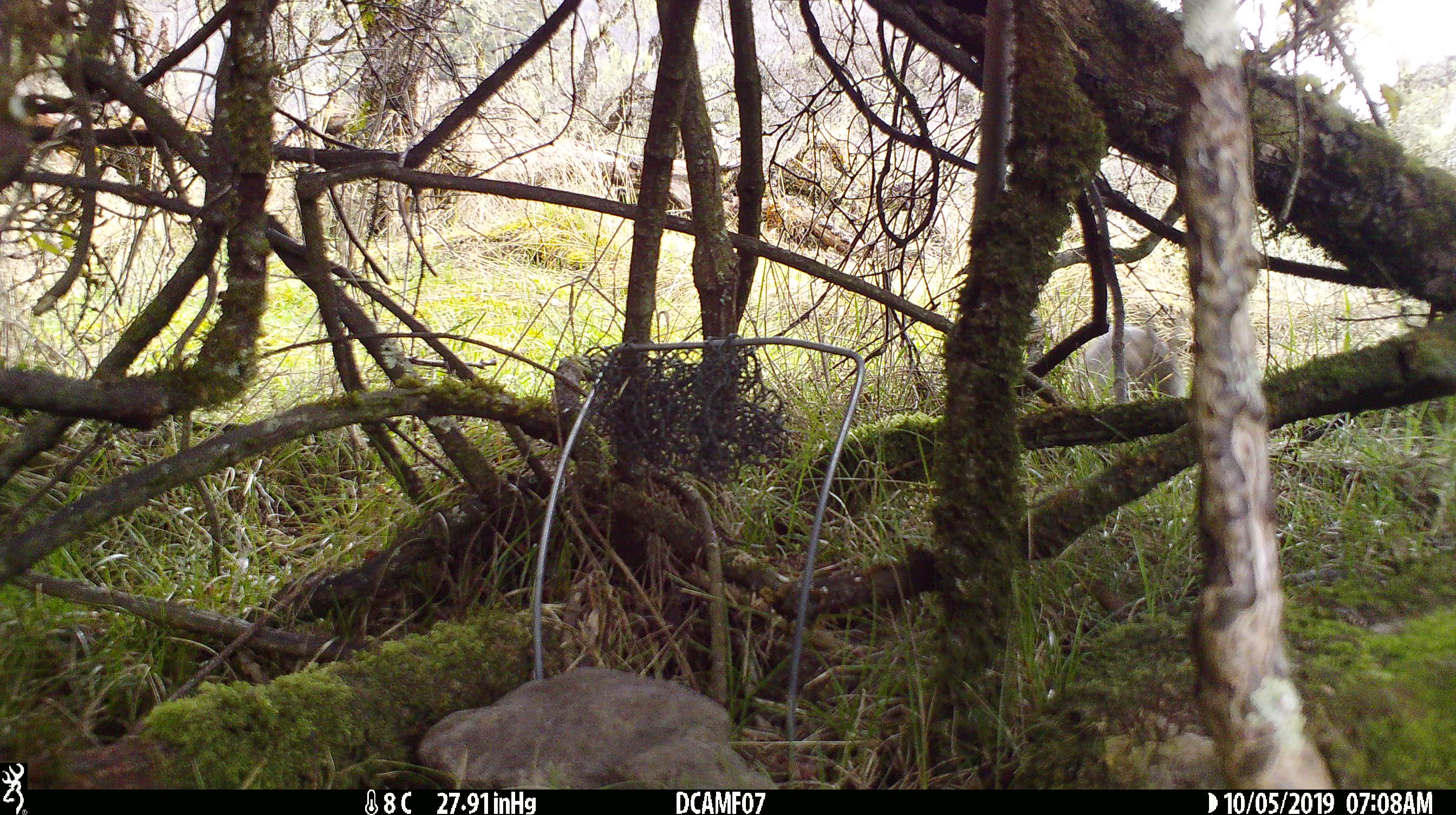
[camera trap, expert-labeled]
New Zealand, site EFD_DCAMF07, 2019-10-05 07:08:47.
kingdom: Animalia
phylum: Chordata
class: Mammalia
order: Lagomorpha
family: Leporidae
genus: Oryctolagus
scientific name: Oryctolagus cuniculus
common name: european rabbit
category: rabbit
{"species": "rabbit (european rabbit) (Oryctolagus cuniculus)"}